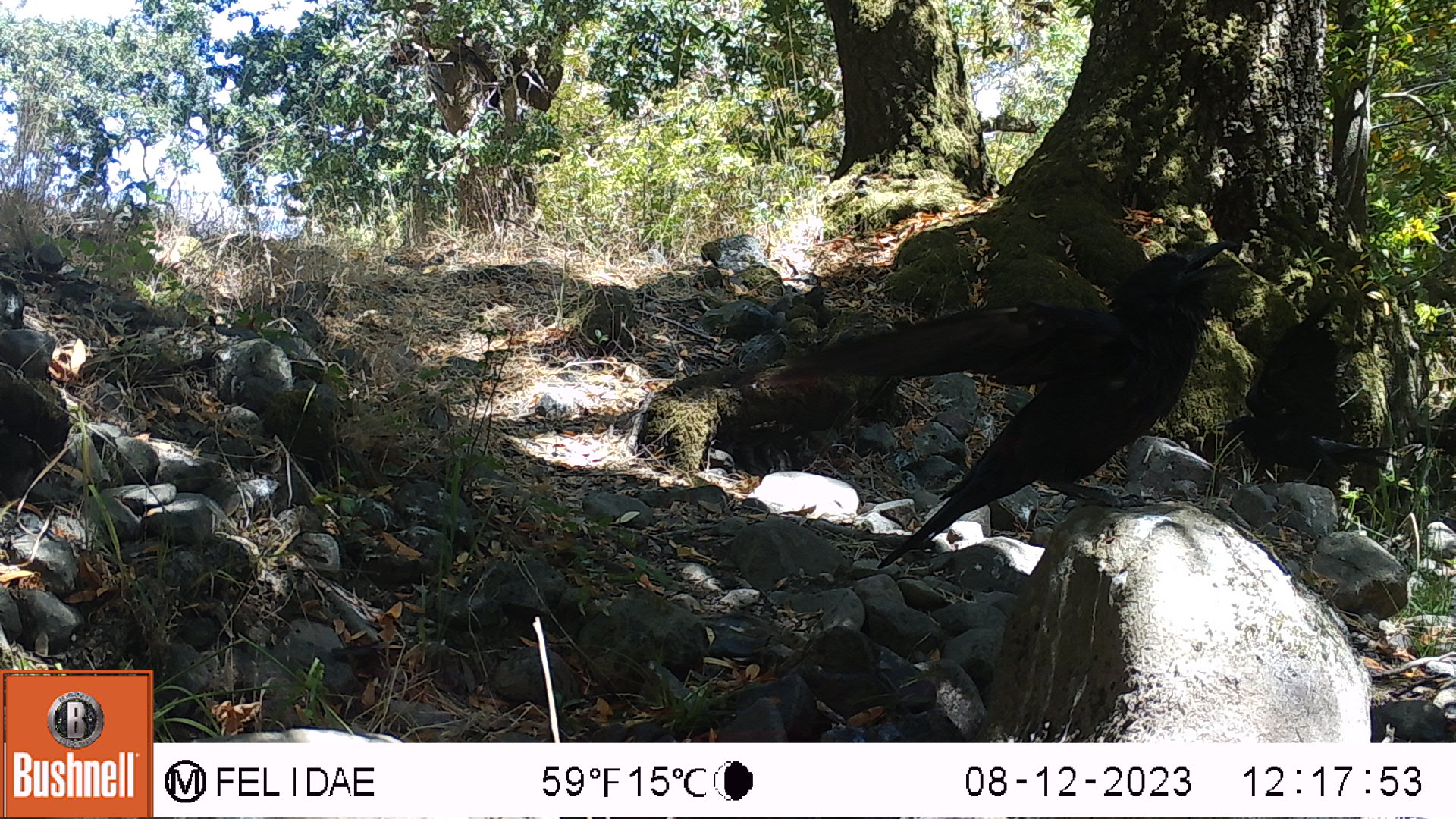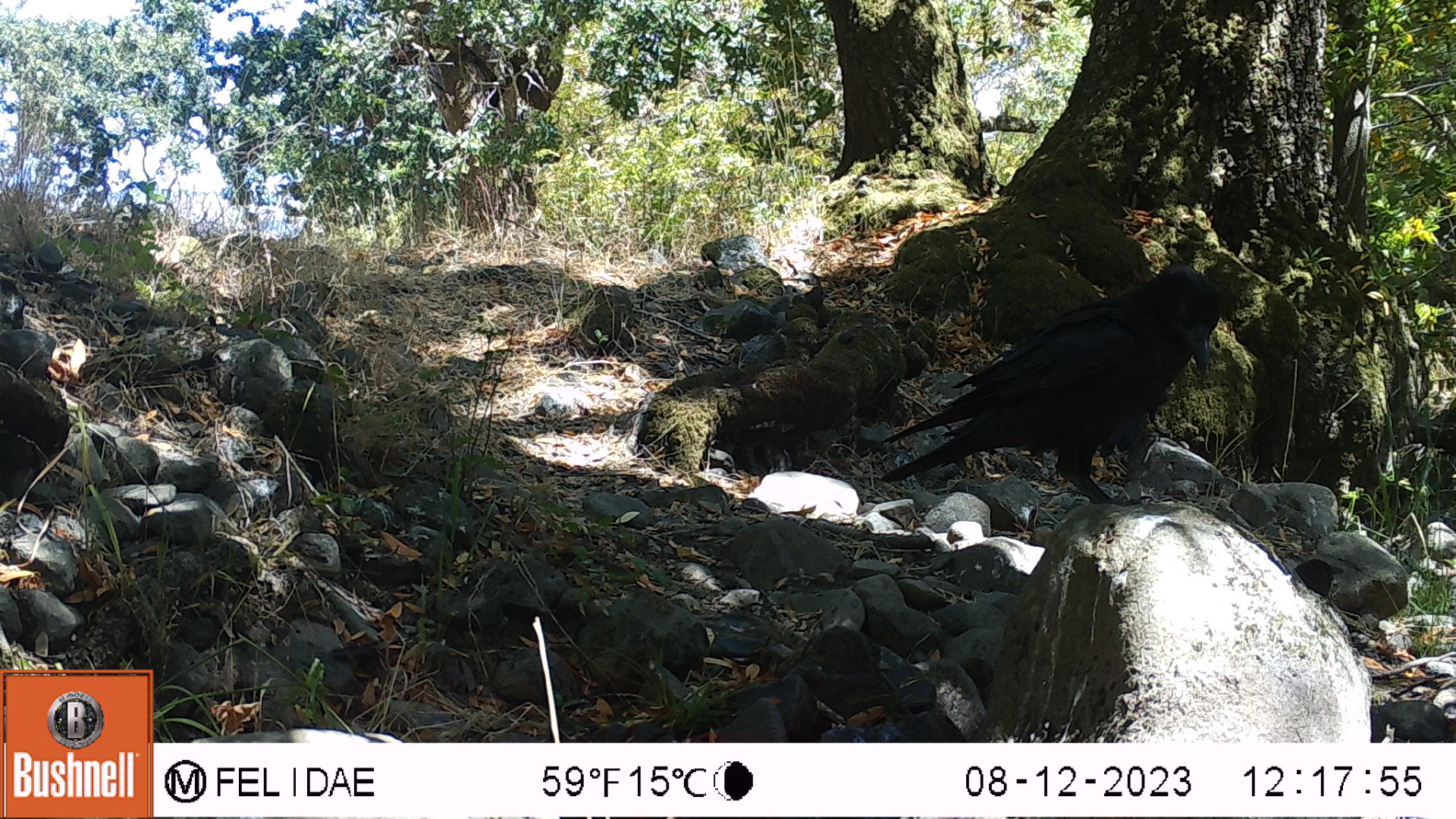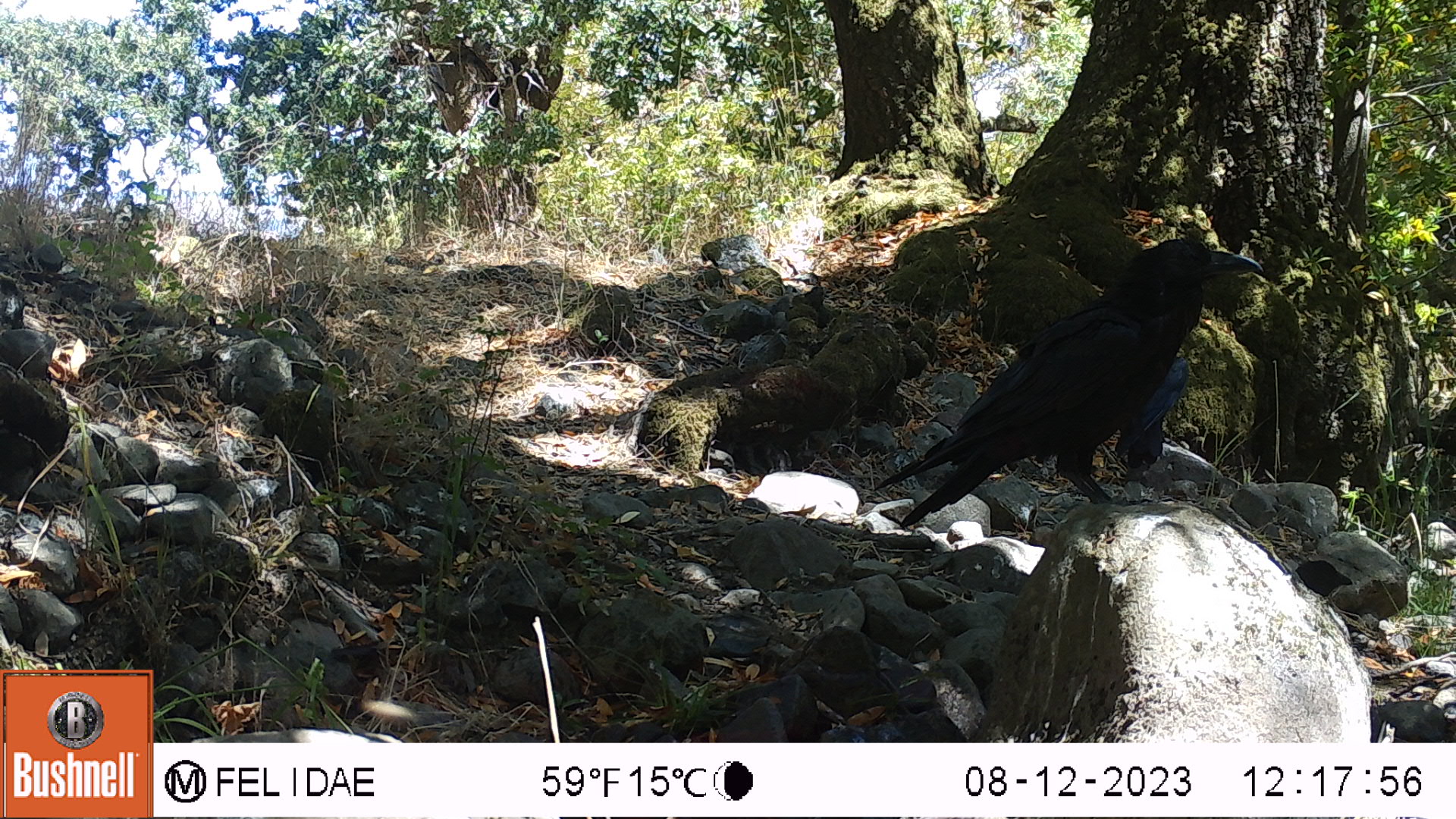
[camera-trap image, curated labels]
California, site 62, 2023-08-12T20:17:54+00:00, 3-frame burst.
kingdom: Animalia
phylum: Chordata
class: Aves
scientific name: Aves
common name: bird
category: unknown bird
Unknown bird (bird) (Aves).